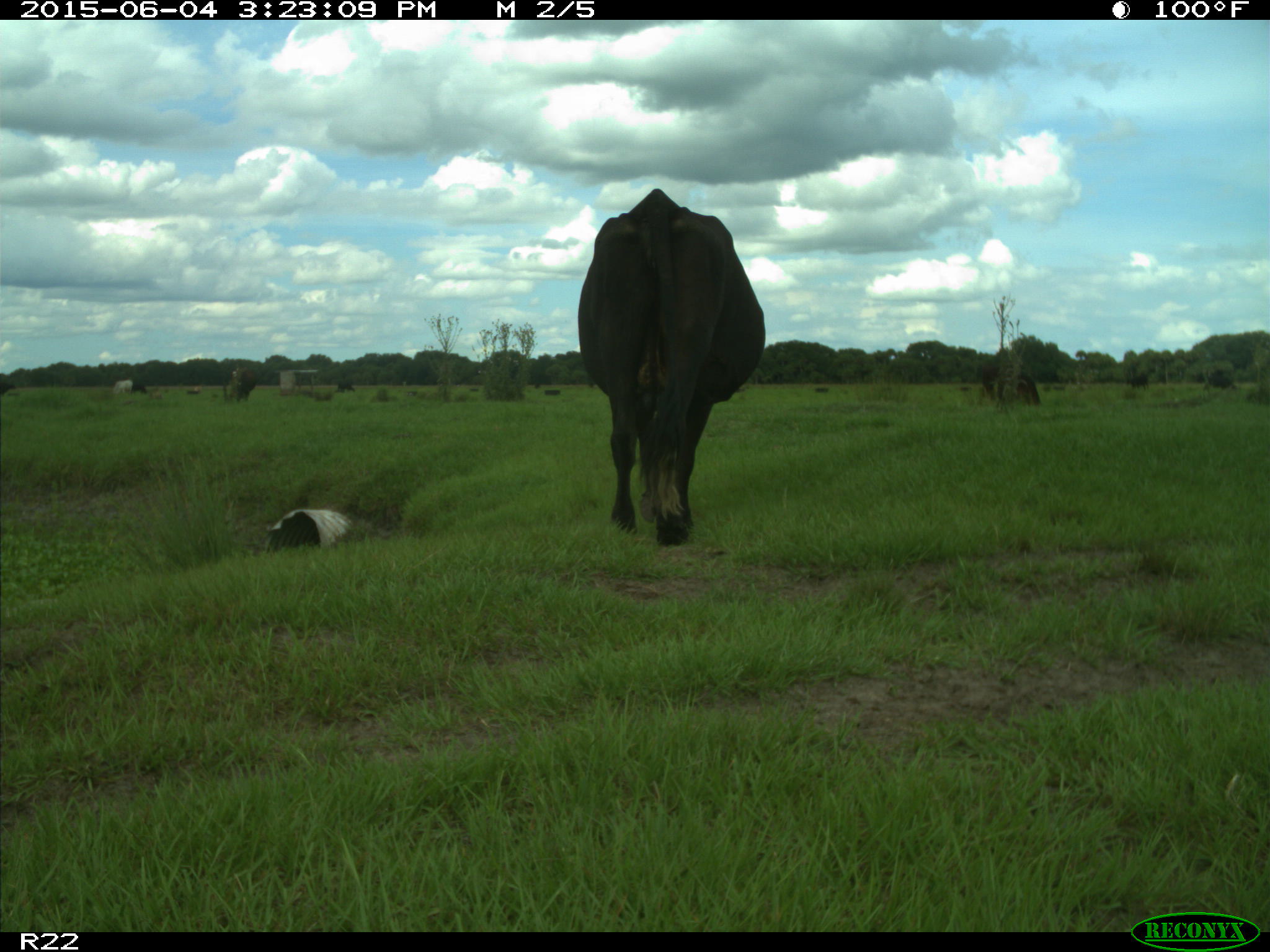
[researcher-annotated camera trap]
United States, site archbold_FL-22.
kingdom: Animalia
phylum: Chordata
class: Mammalia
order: Artiodactyla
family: Bovidae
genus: Bos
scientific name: Bos taurus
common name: domestic cow